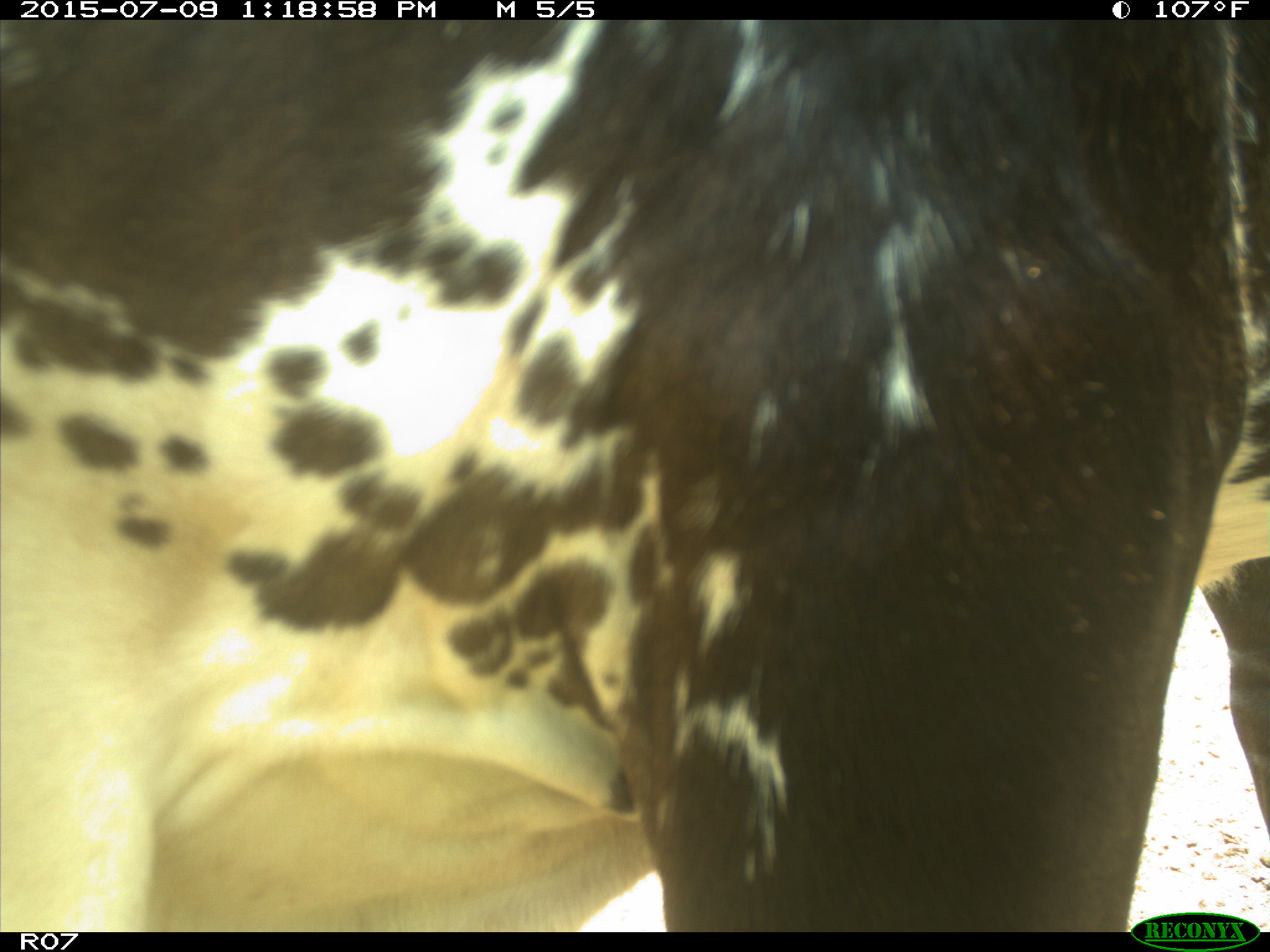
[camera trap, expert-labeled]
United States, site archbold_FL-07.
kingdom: Animalia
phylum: Chordata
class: Mammalia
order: Artiodactyla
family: Bovidae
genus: Bos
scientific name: Bos taurus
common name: domestic cow